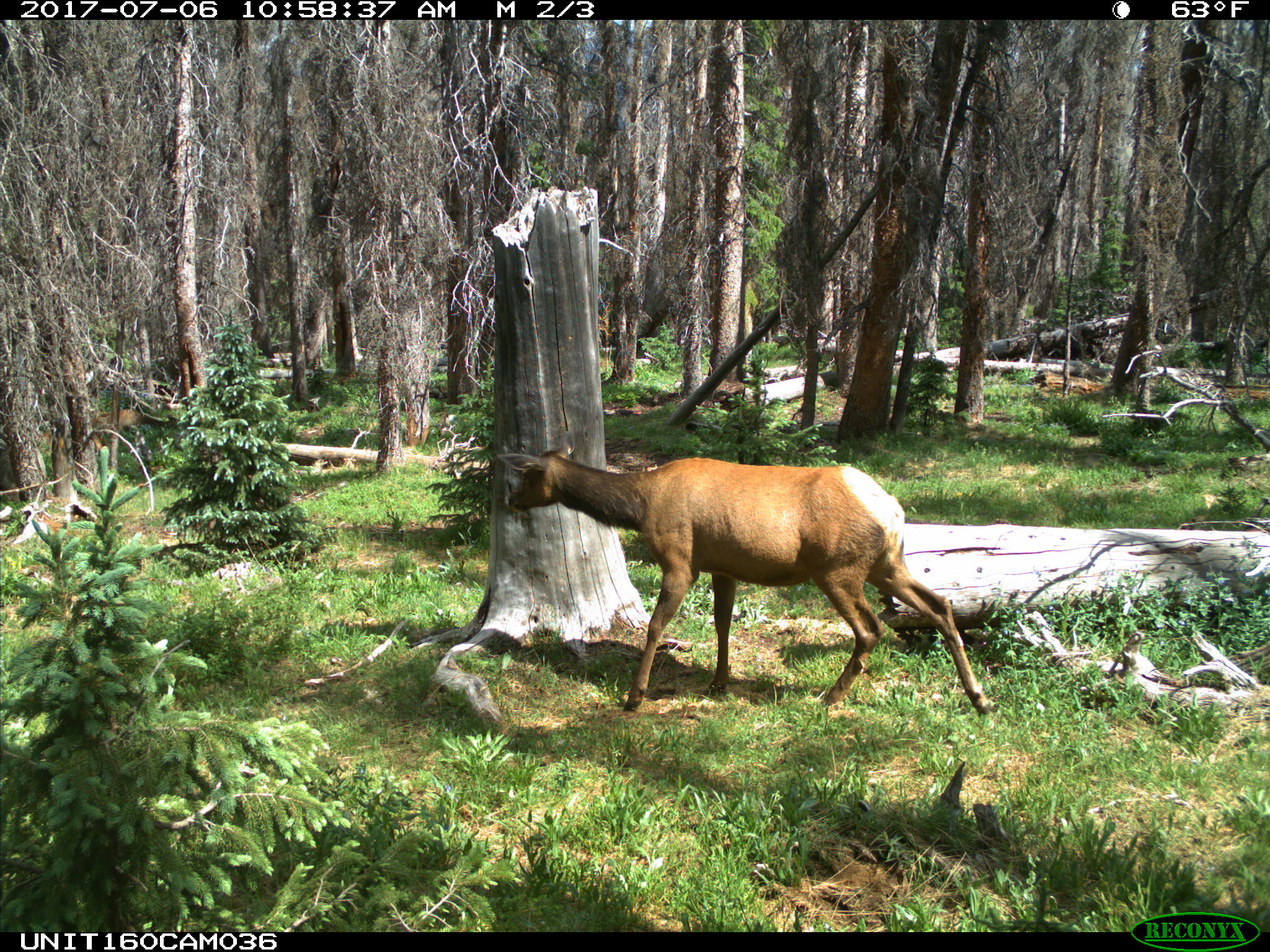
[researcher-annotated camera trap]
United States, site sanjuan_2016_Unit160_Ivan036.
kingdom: Animalia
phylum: Chordata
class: Mammalia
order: Artiodactyla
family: Cervidae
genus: Cervus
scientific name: Cervus elaphus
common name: red deer